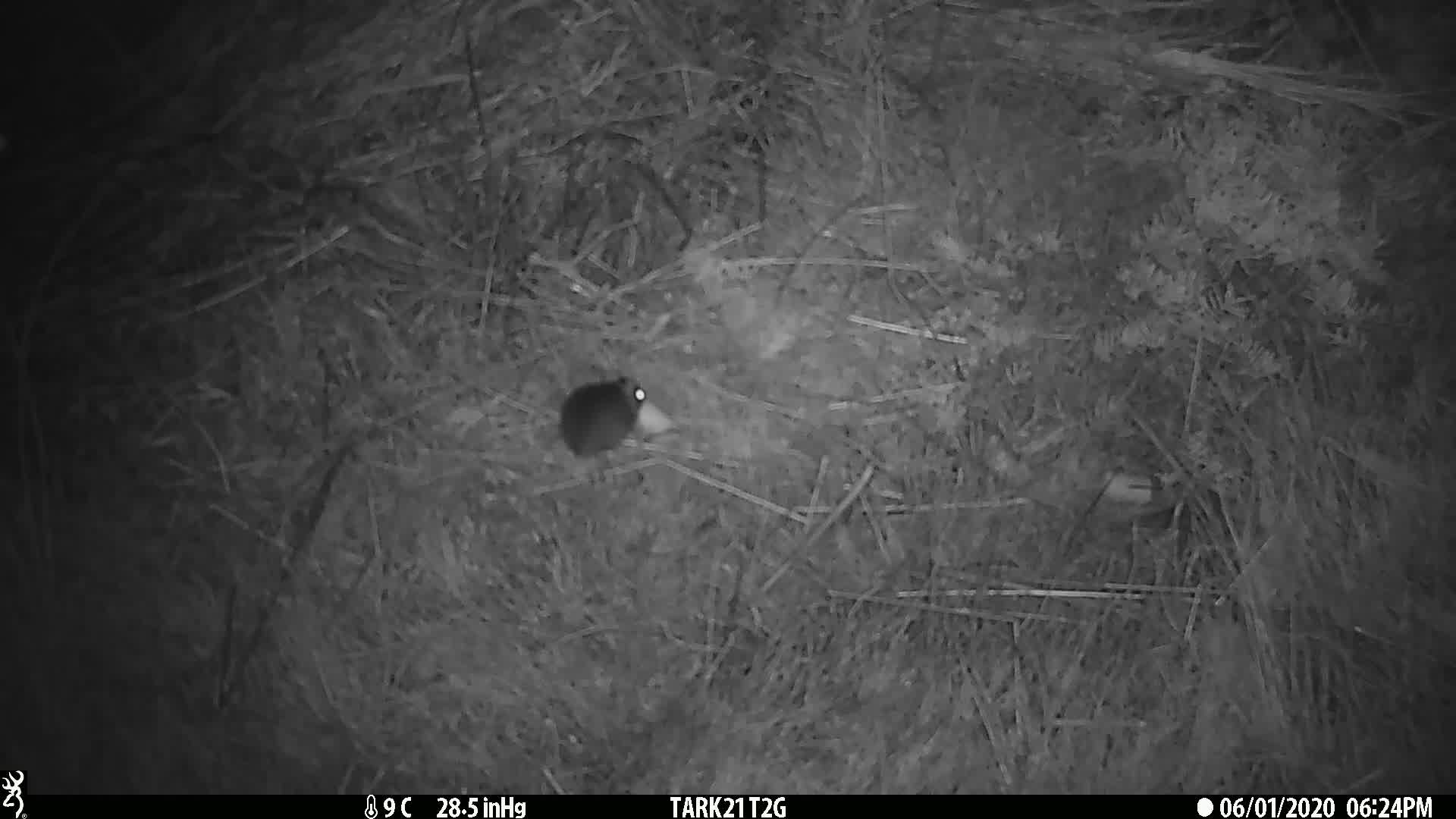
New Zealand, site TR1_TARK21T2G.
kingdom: Animalia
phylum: Chordata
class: Mammalia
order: Rodentia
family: Muridae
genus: Mus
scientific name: Mus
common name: mouse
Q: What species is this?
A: Mouse (Mus).